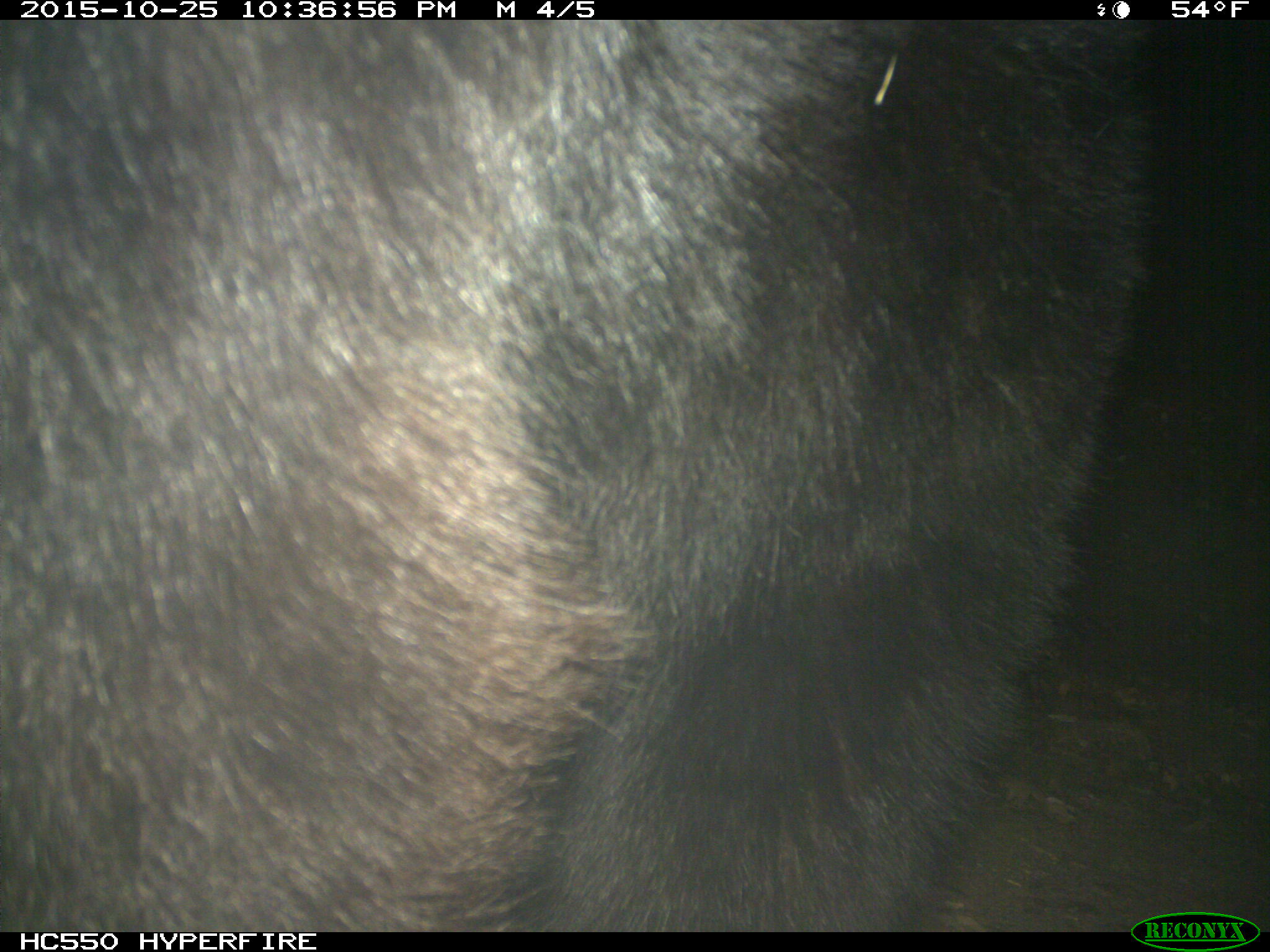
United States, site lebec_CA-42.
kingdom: Animalia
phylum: Chordata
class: Mammalia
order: Carnivora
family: Ursidae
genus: Ursus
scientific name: Ursus americanus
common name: american black bear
Ursus americanus (american black bear).